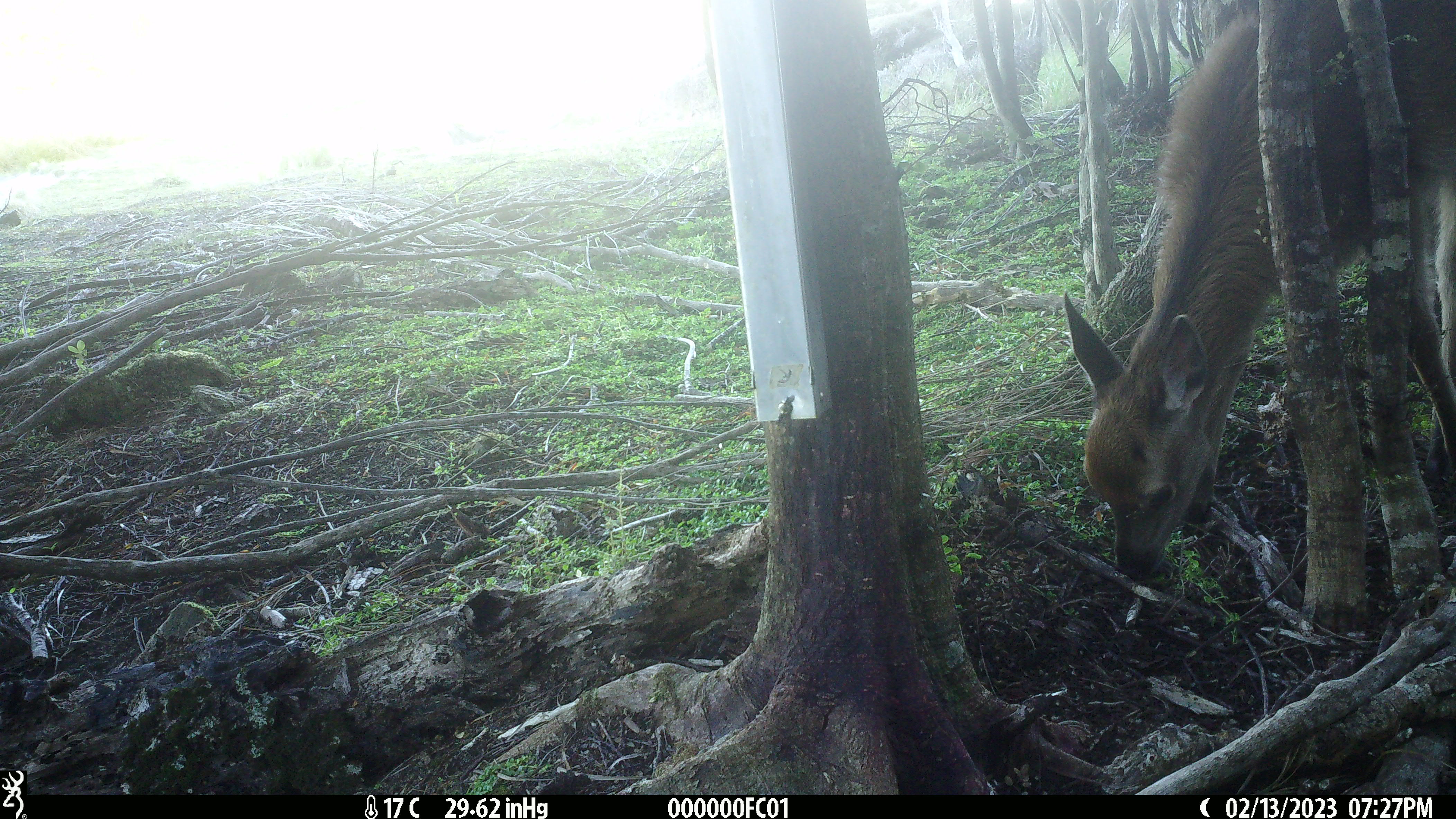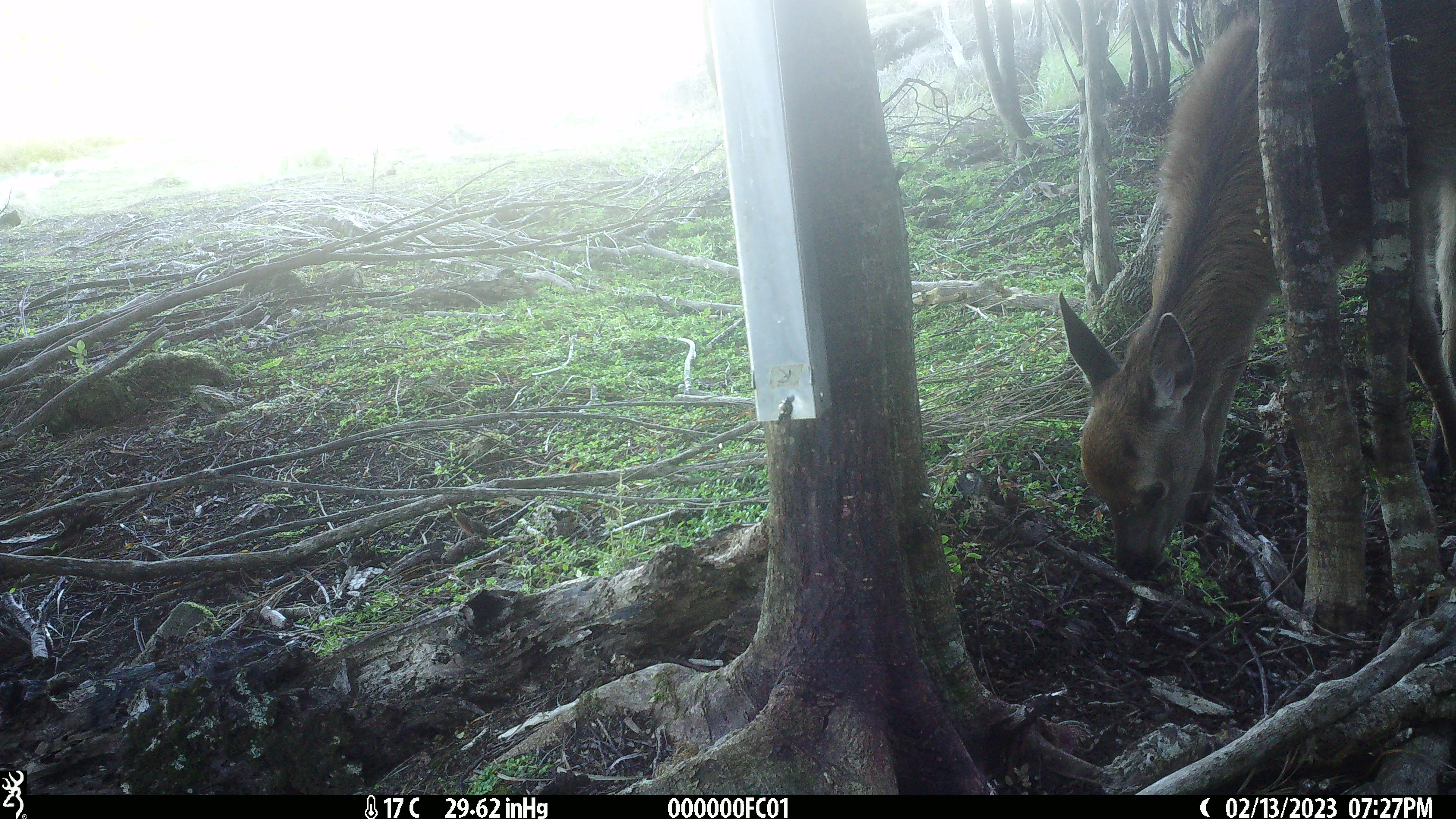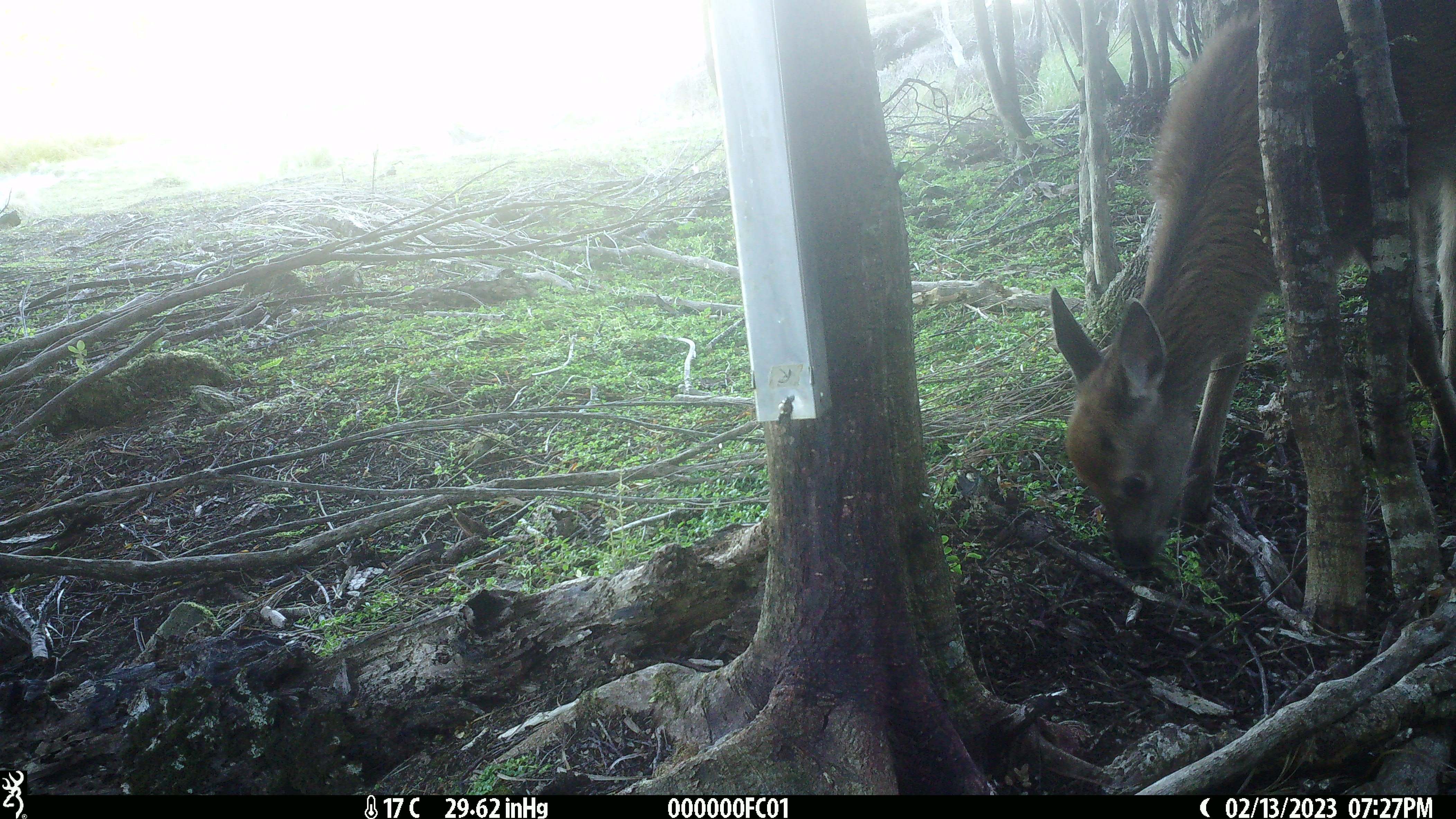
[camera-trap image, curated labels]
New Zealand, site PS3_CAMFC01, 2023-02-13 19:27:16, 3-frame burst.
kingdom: Animalia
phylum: Chordata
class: Mammalia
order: Artiodactyla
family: Cervidae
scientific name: Cervidae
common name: deer